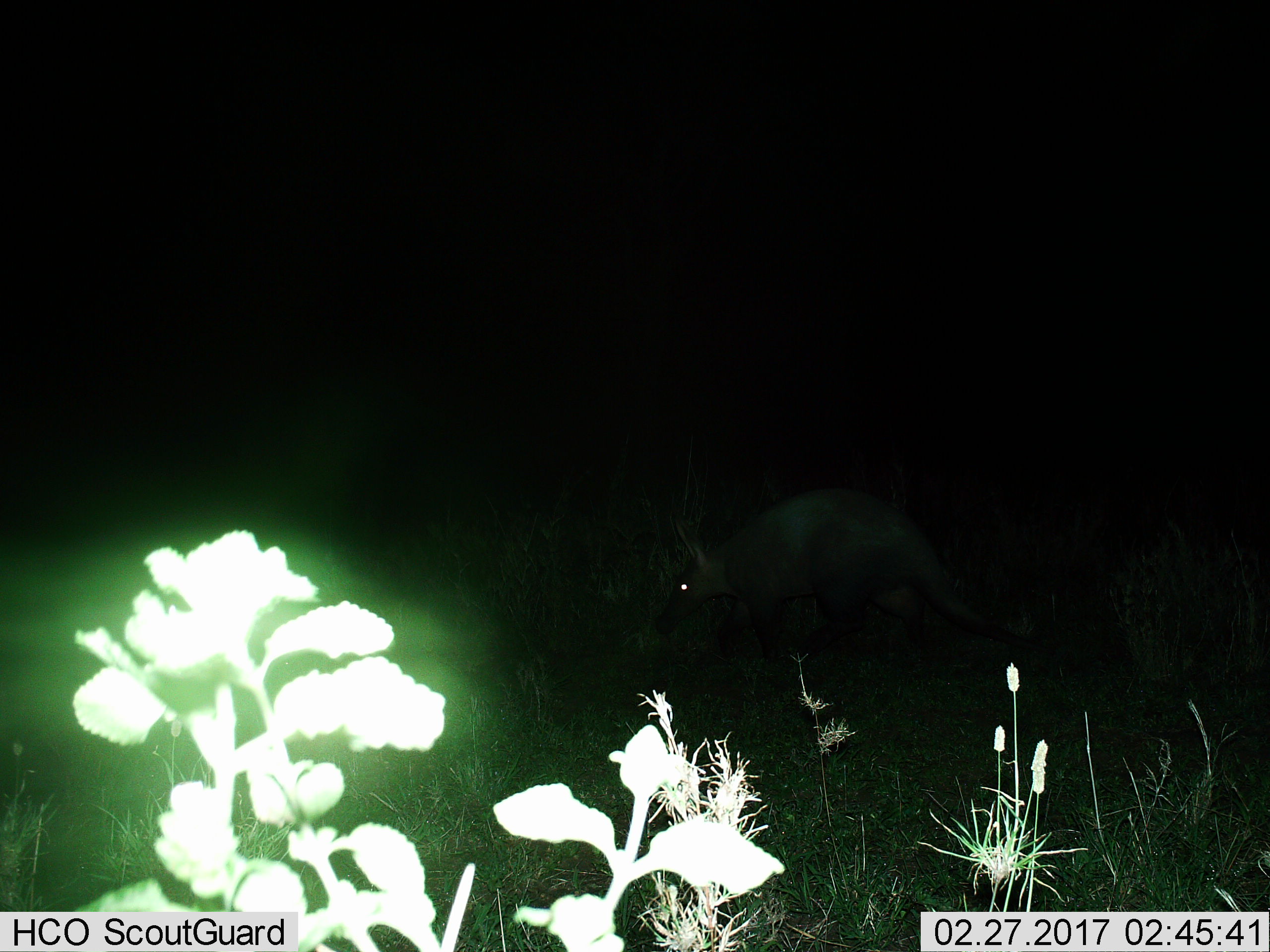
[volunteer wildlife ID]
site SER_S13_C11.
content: unidentified animal